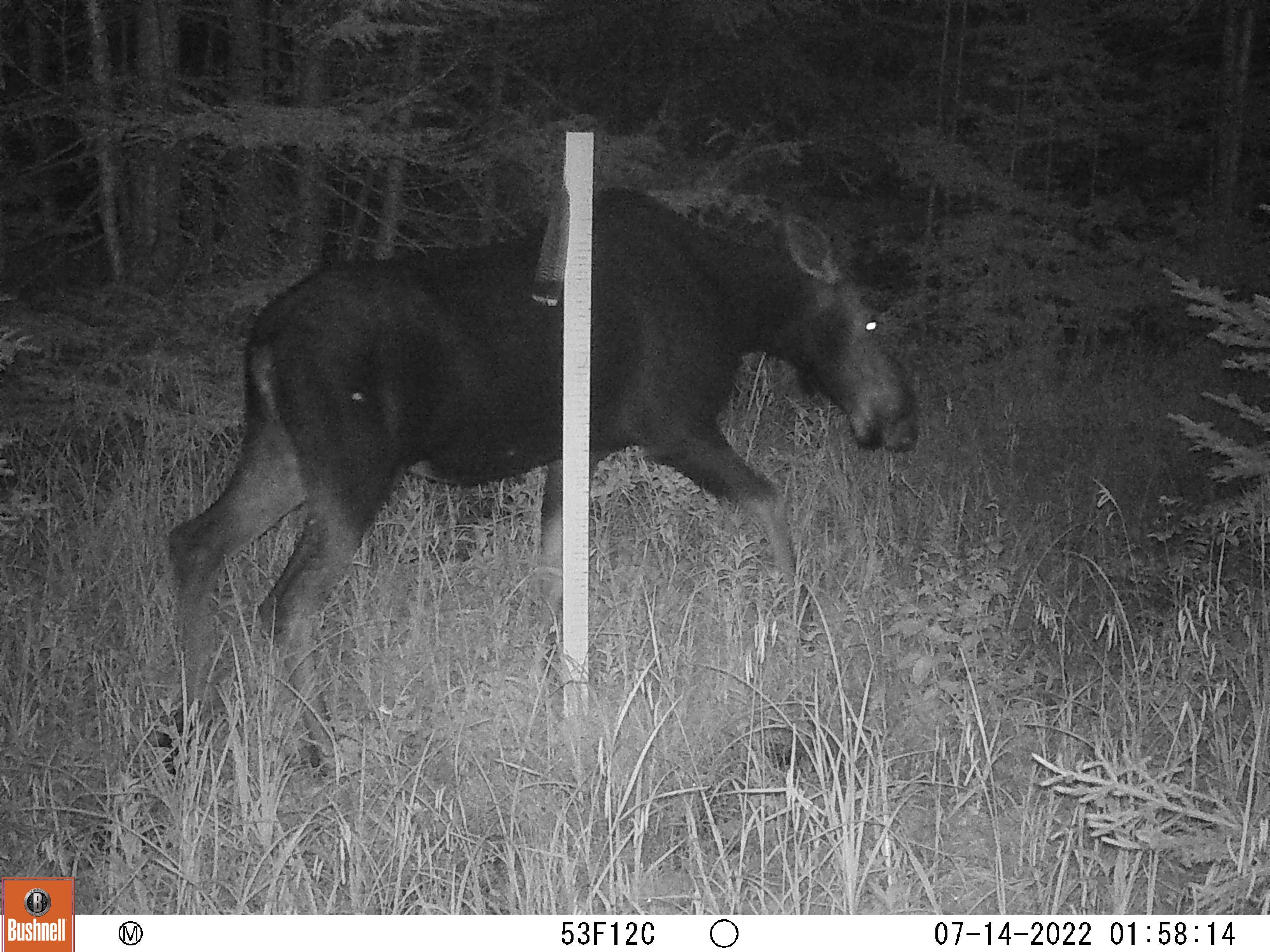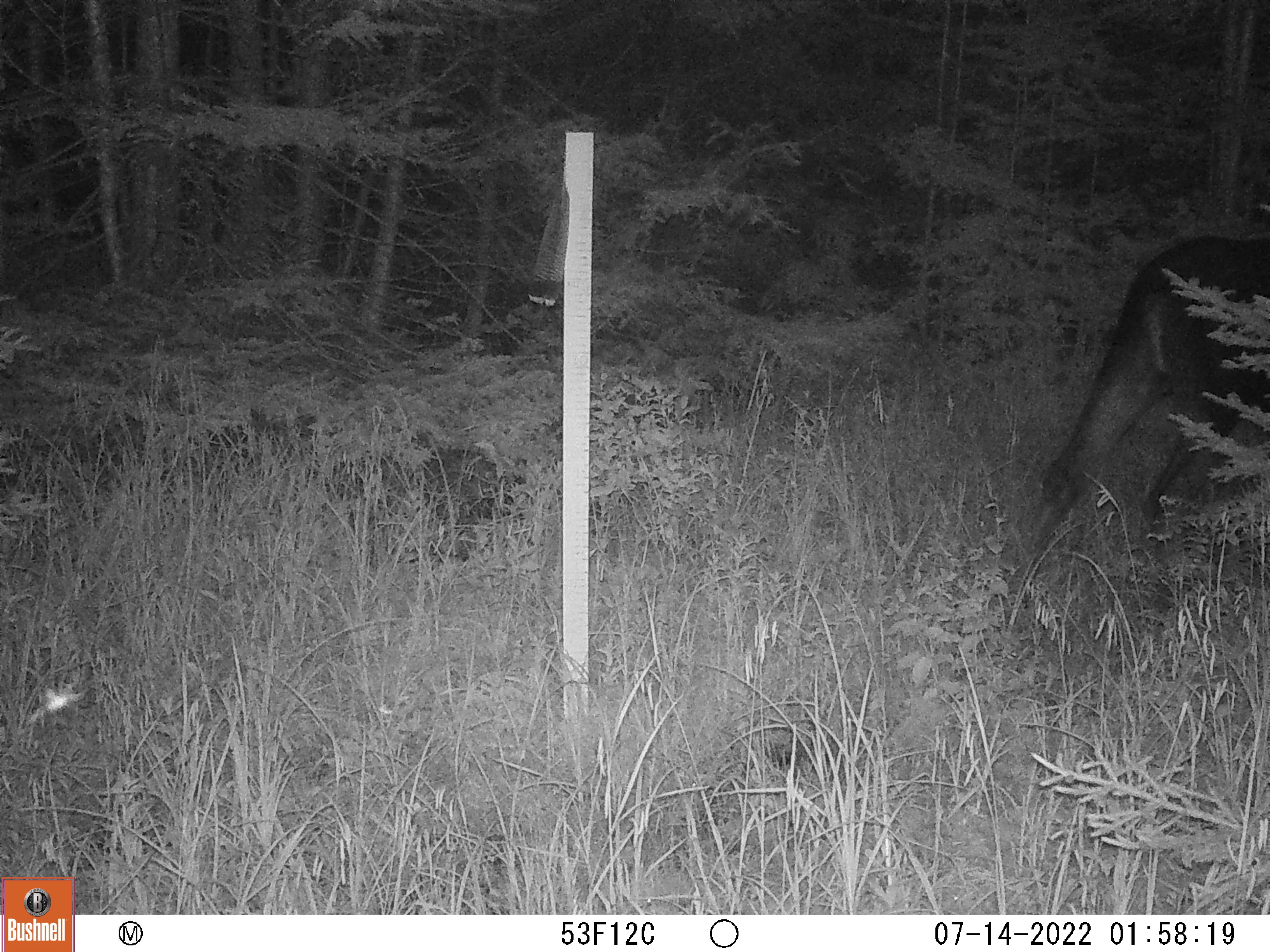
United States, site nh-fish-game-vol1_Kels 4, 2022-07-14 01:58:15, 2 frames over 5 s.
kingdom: Animalia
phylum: Chordata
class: Mammalia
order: Artiodactyla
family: Cervidae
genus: Alces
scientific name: Alces alces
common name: moose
Moose (Alces alces).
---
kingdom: Animalia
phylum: Arthropoda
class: Insecta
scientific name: Insecta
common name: insect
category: insect sp.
Insect sp. (insect) (Insecta).